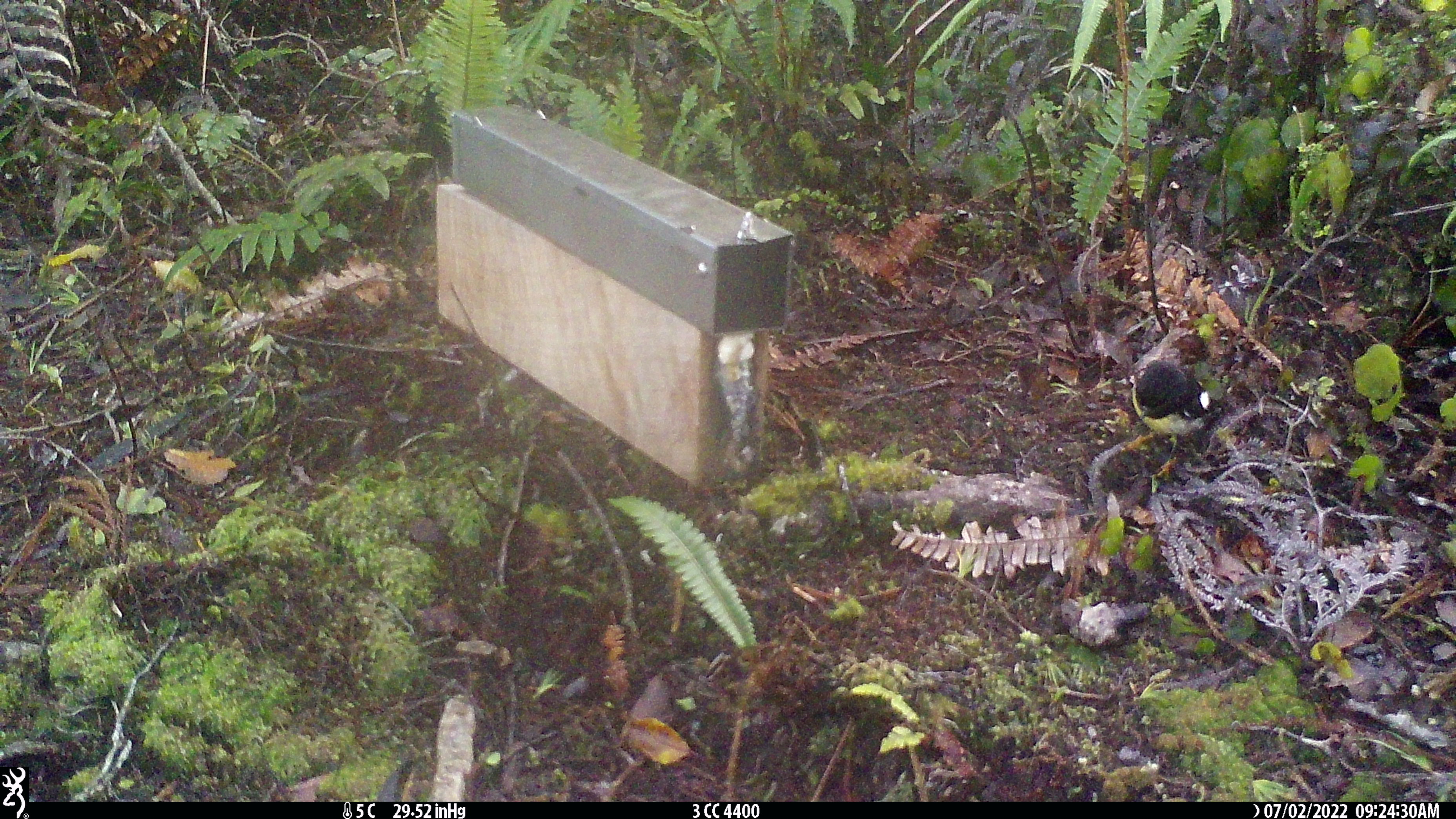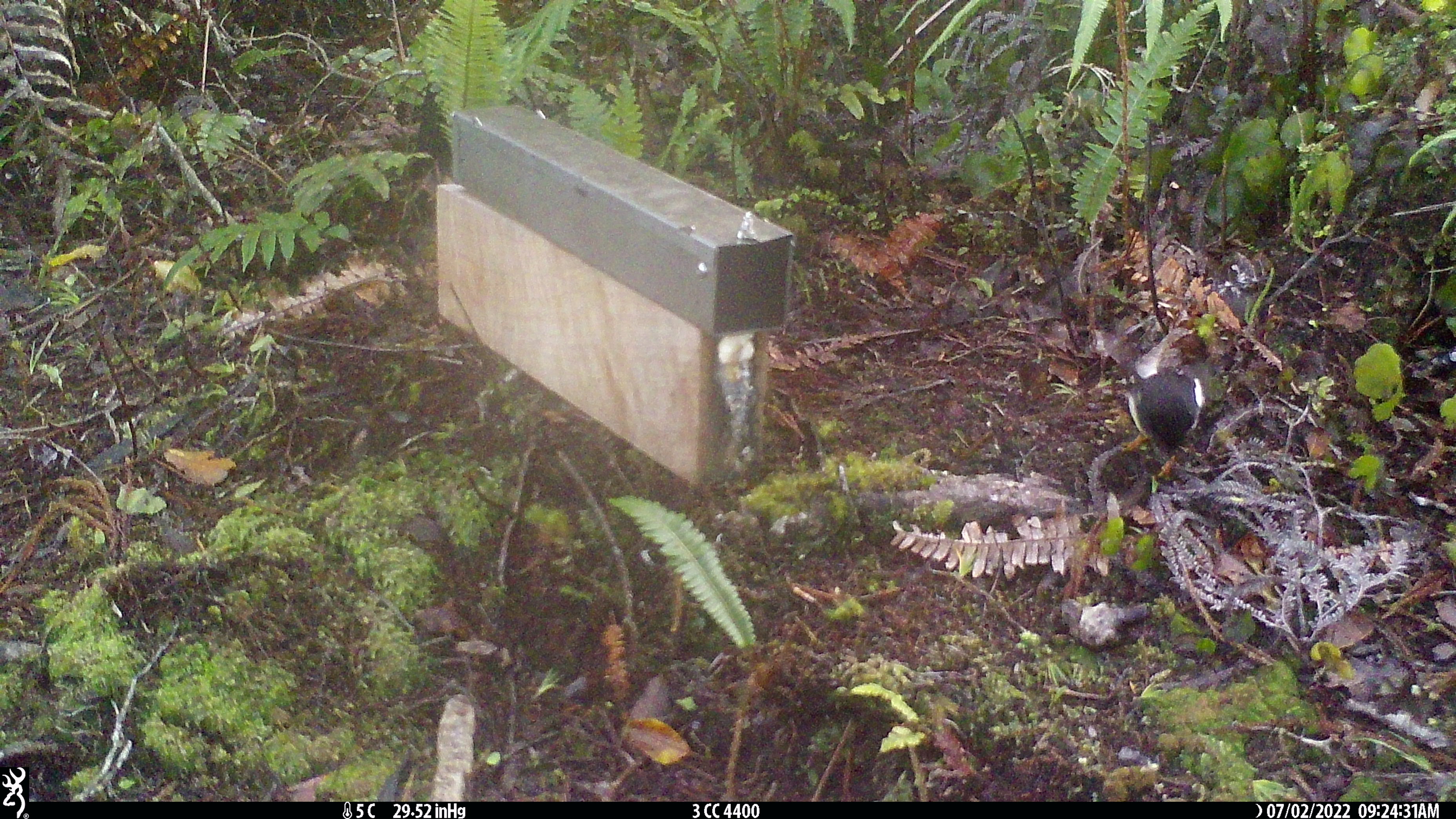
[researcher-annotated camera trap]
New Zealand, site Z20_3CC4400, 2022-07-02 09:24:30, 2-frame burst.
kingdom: Animalia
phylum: Chordata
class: Aves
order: Passeriformes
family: Petroicidae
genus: Petroica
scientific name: Petroica macrocephala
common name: tomtit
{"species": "tomtit (Petroica macrocephala)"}